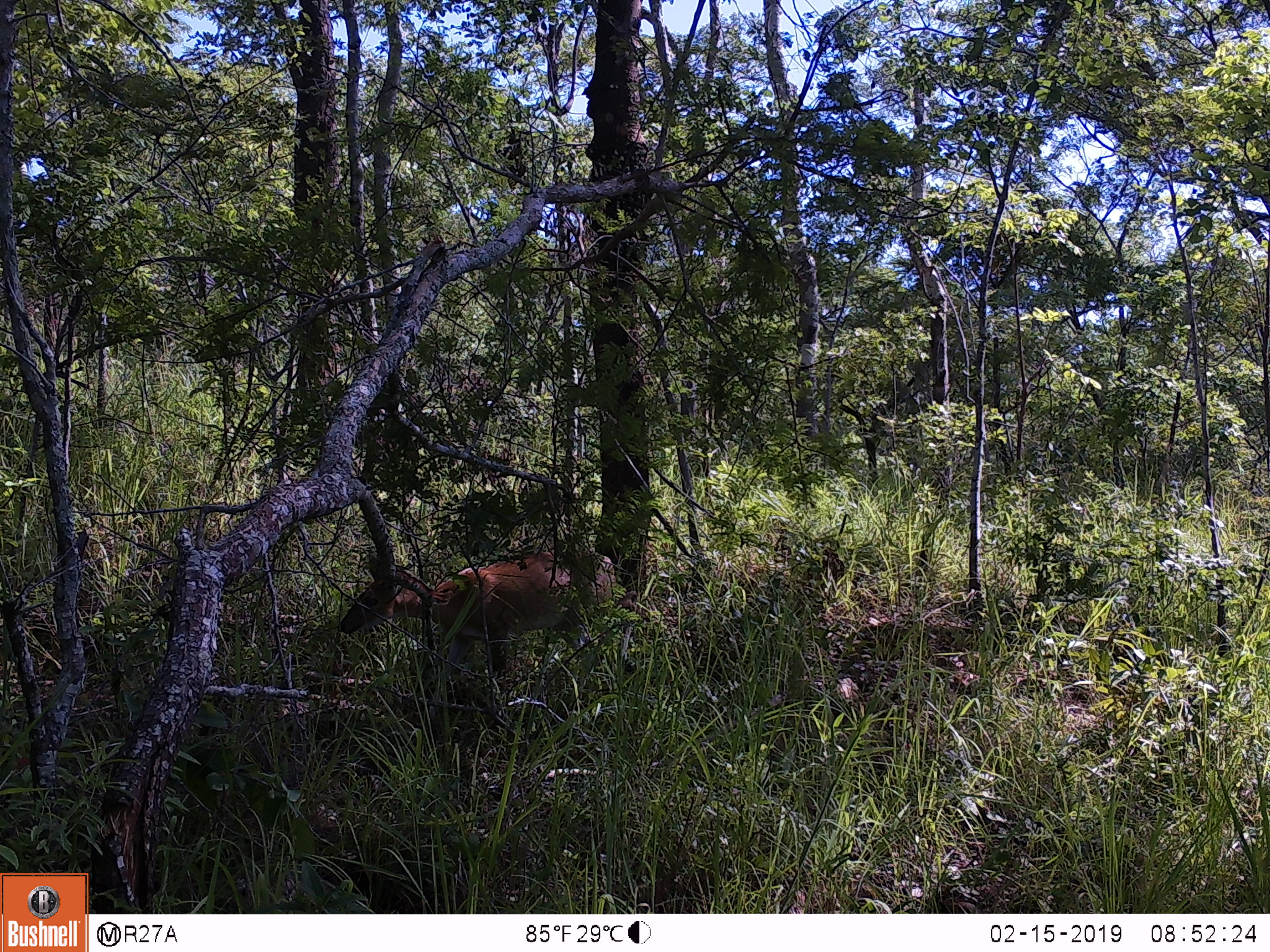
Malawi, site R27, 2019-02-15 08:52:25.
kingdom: Animalia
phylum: Chordata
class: Mammalia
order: Artiodactyla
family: Bovidae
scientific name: Antilopinae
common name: small antelope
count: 1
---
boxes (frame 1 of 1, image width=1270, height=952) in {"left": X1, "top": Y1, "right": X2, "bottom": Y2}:
small antelope: {"left": 346, "top": 539, "right": 642, "bottom": 741}